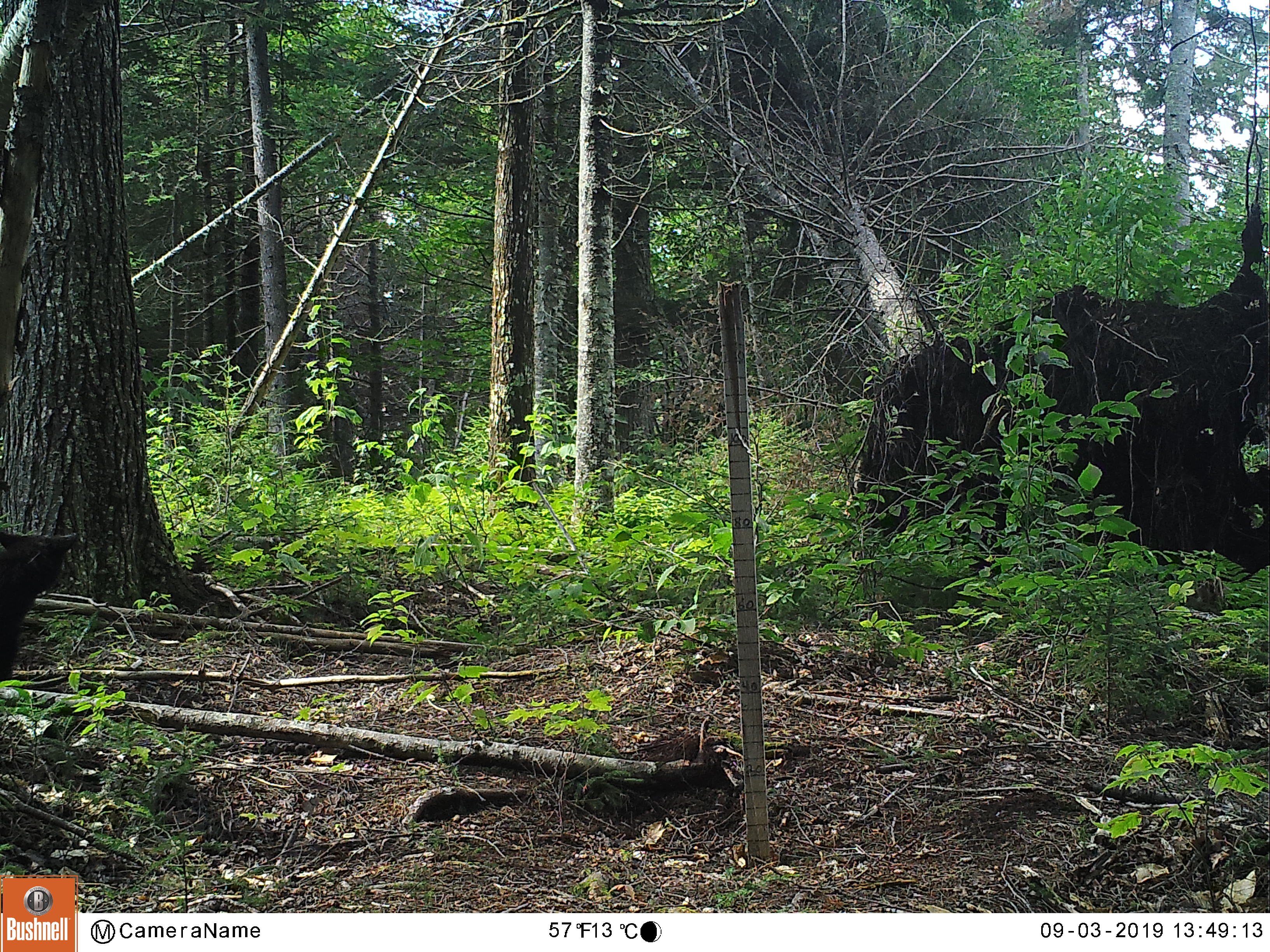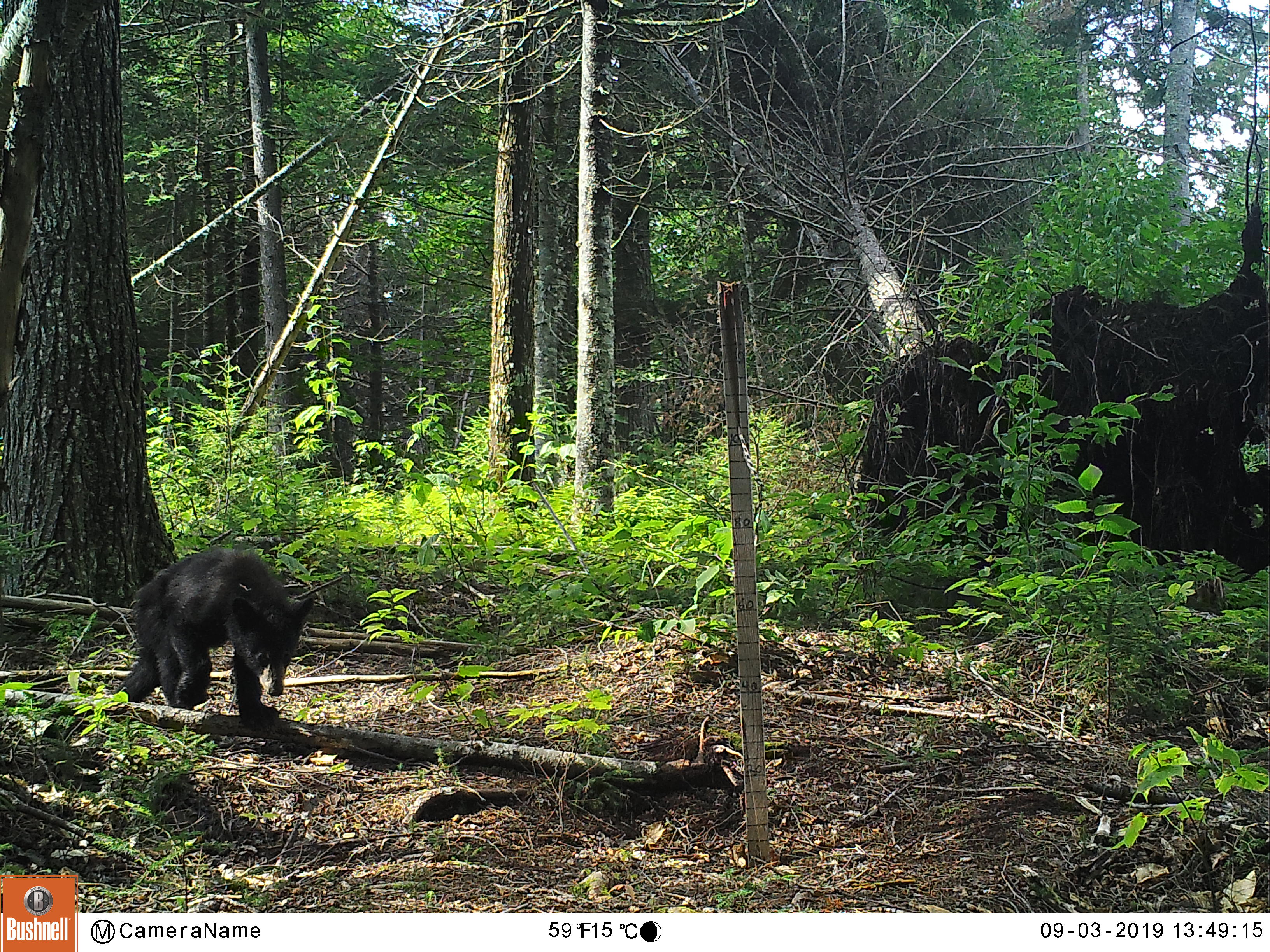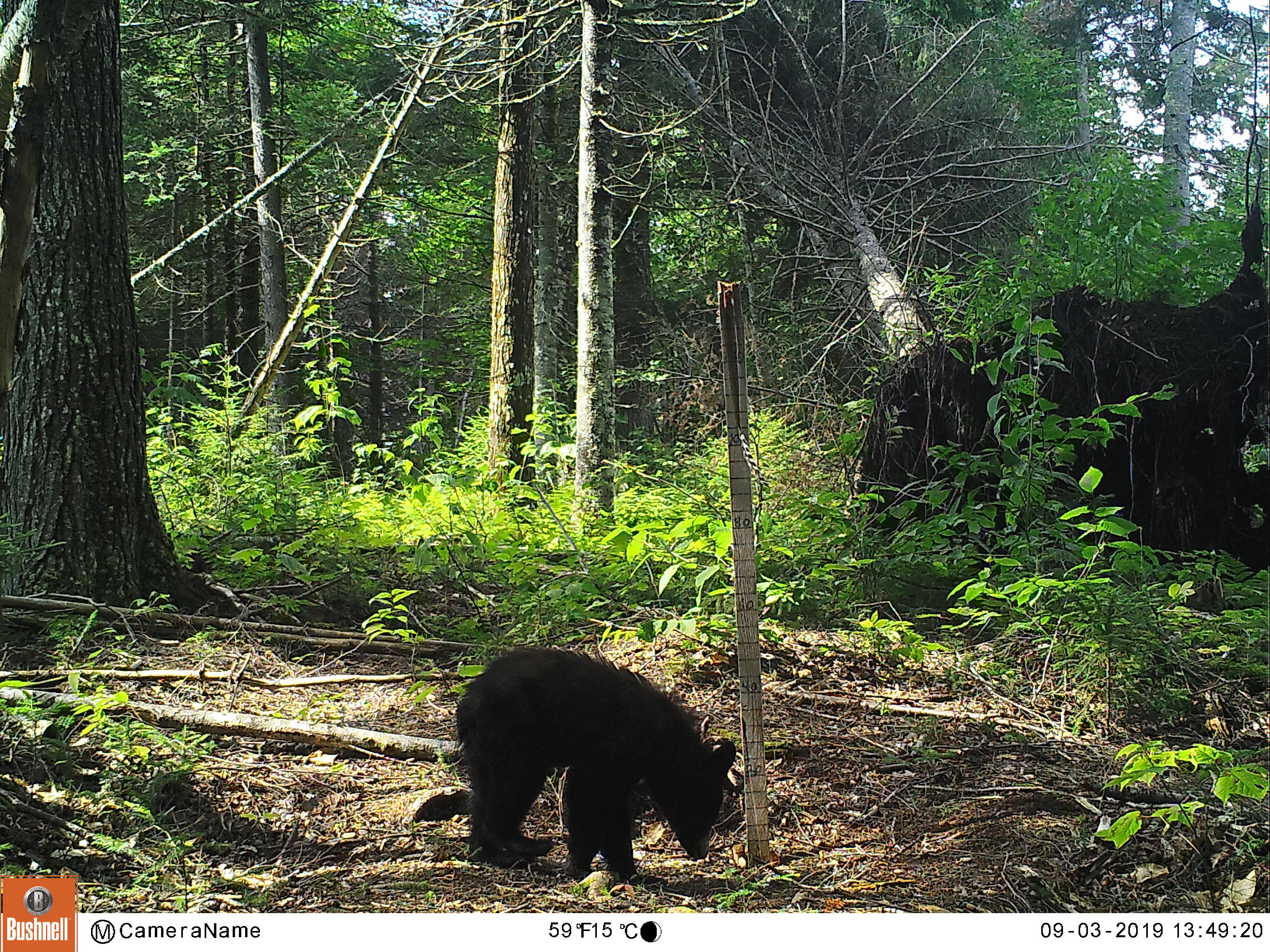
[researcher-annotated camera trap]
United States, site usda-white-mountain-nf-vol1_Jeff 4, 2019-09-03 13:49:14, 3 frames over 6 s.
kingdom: Animalia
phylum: Chordata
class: Mammalia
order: Carnivora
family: Ursidae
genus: Ursus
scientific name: Ursus americanus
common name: black bear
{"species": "black bear (Ursus americanus)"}